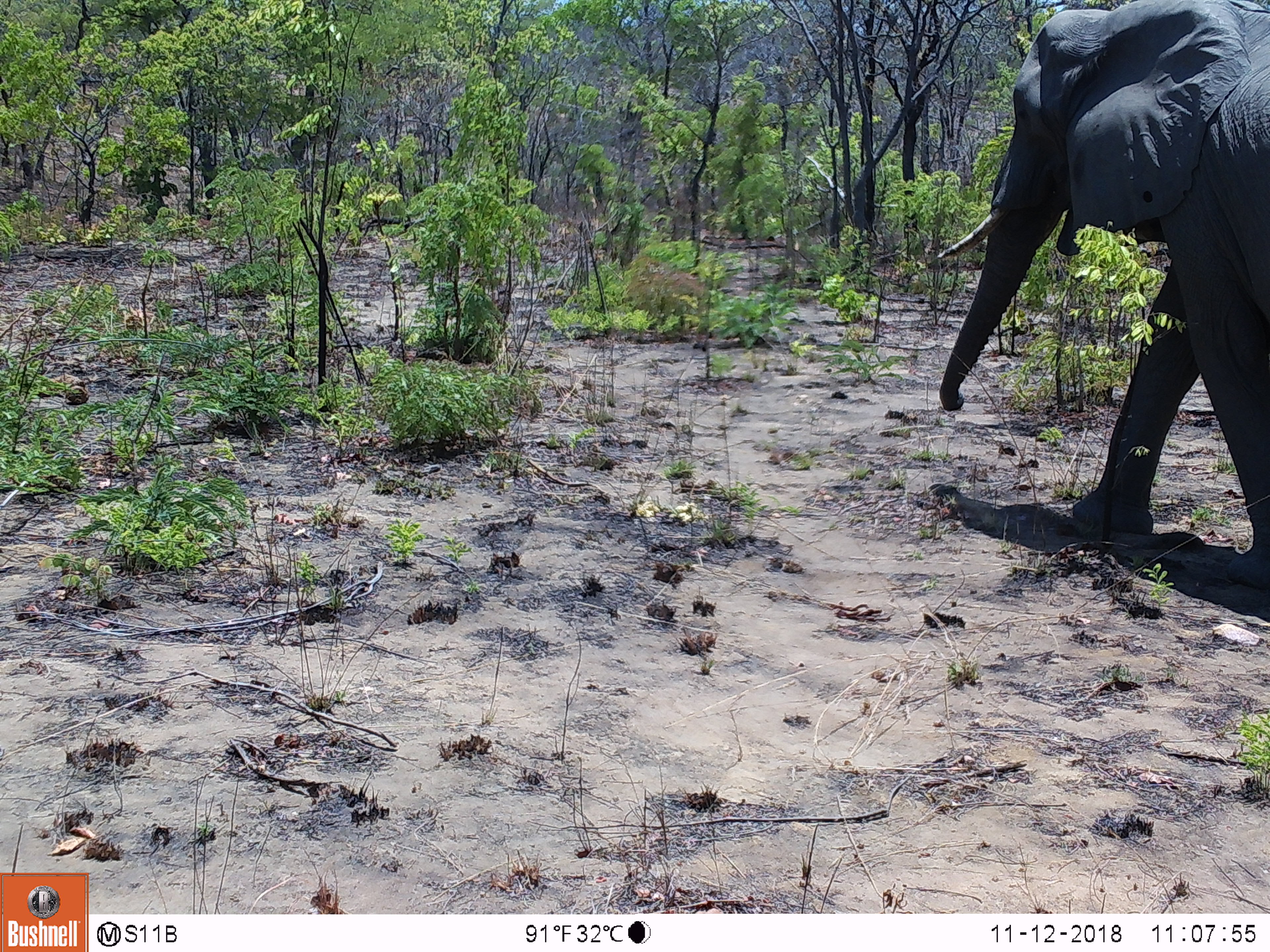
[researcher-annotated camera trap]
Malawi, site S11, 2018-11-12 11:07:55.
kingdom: Animalia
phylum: Chordata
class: Mammalia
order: Proboscidea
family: Elephantidae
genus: Loxodonta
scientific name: Loxodonta africana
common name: african savanna elephant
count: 1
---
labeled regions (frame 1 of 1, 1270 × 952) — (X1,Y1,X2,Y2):
african savanna elephant: (916,3,1268,599)